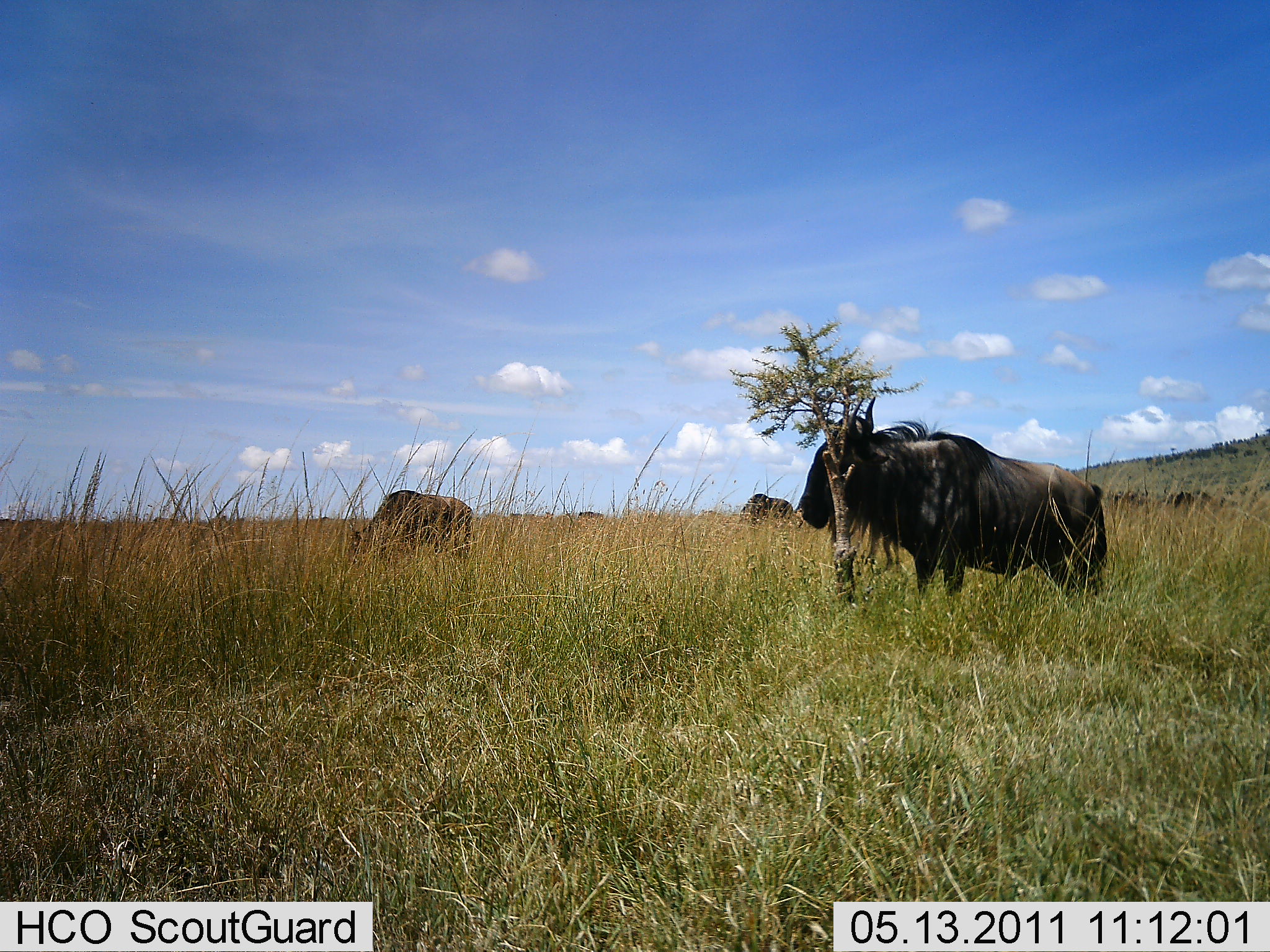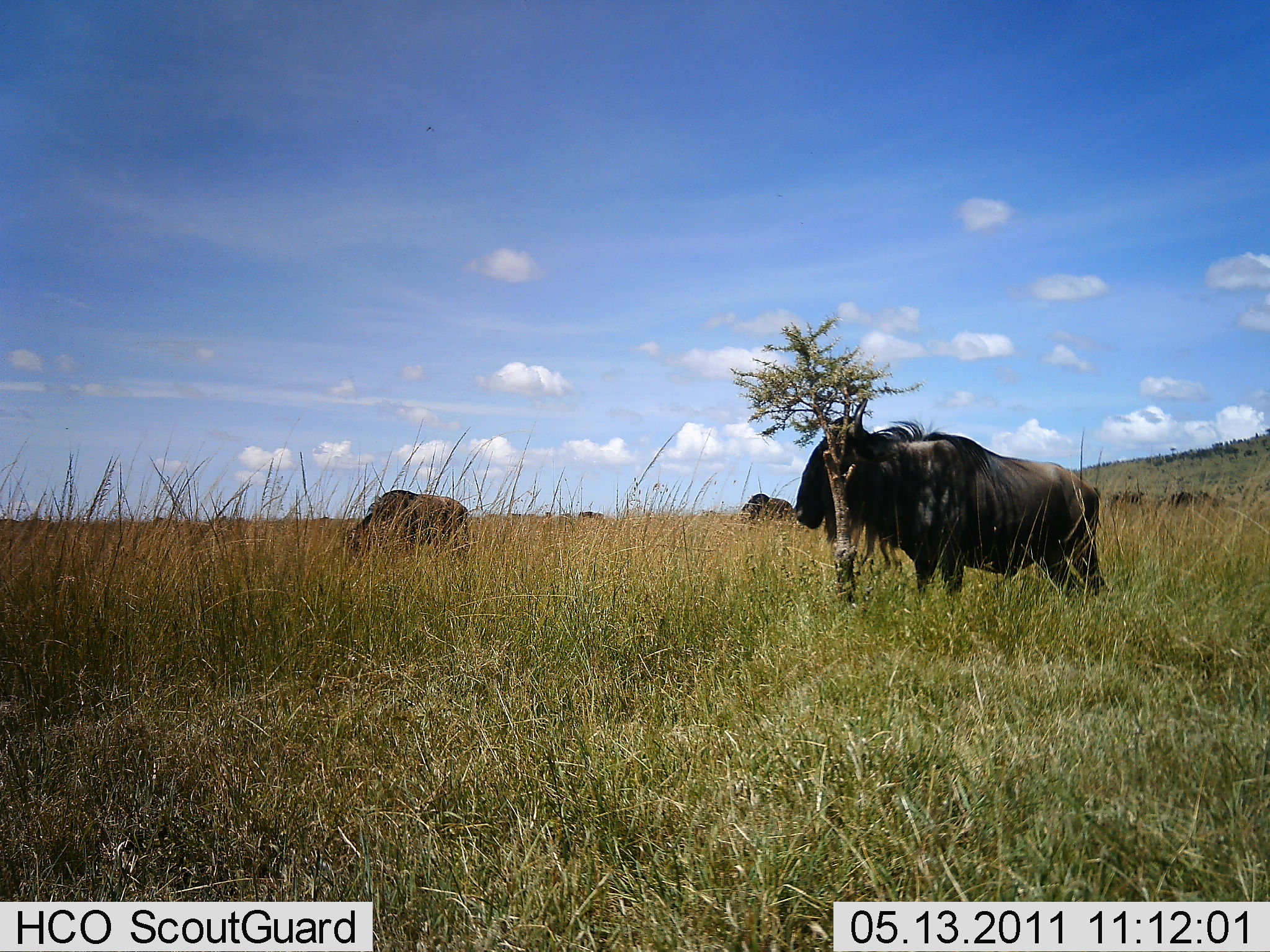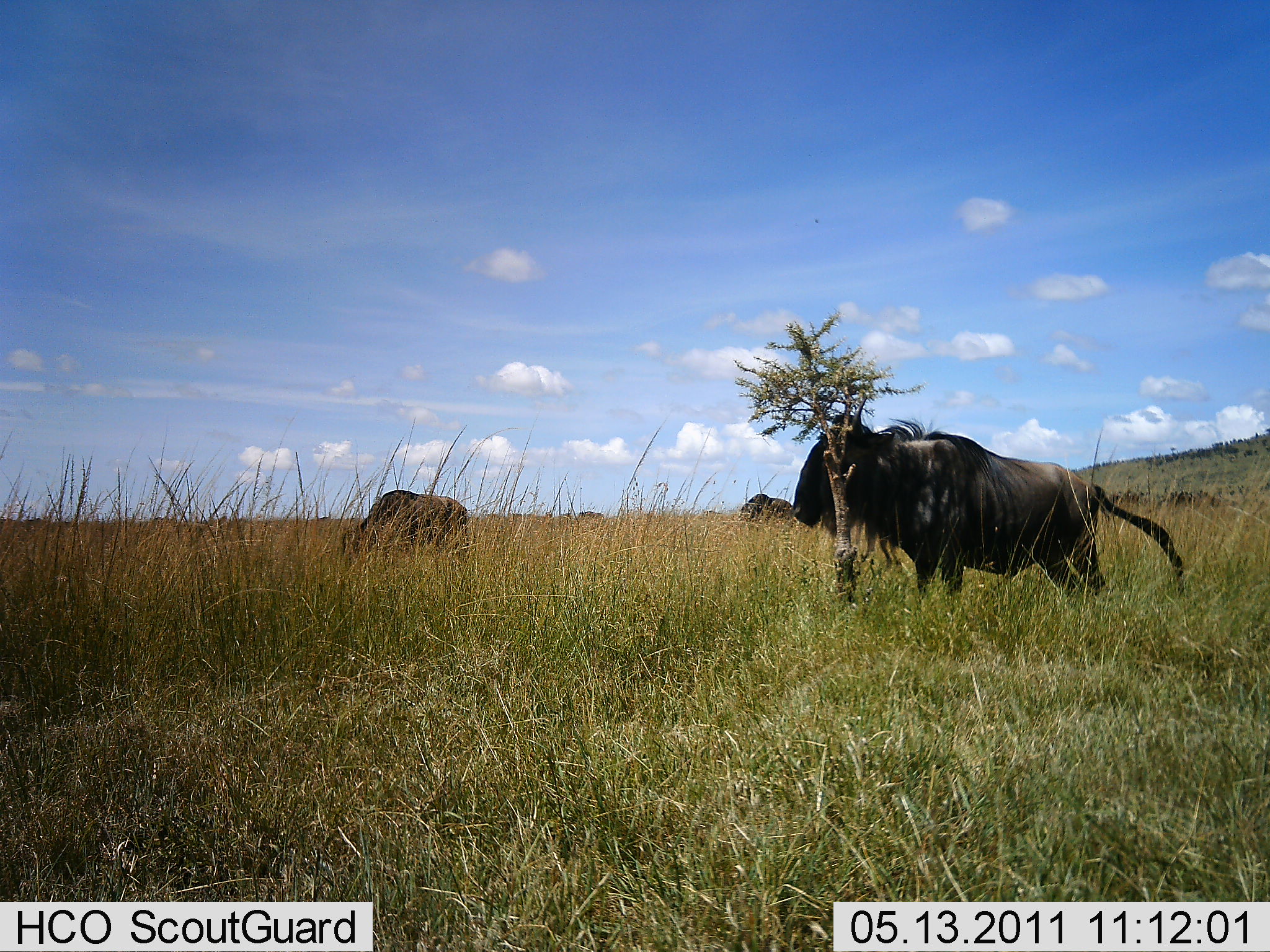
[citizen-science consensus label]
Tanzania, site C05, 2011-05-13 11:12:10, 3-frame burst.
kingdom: Animalia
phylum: Chordata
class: Mammalia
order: Artiodactyla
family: Bovidae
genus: Connochaetes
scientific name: Connochaetes taurinus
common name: blue wildebeest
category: wildebeest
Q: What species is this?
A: Wildebeest (blue wildebeest) (Connochaetes taurinus).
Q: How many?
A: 3.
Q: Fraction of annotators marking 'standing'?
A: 85%.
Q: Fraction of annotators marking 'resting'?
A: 0%.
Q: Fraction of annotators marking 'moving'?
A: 0%.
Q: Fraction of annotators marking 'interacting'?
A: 8%.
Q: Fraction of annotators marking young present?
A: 0%.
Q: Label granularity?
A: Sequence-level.